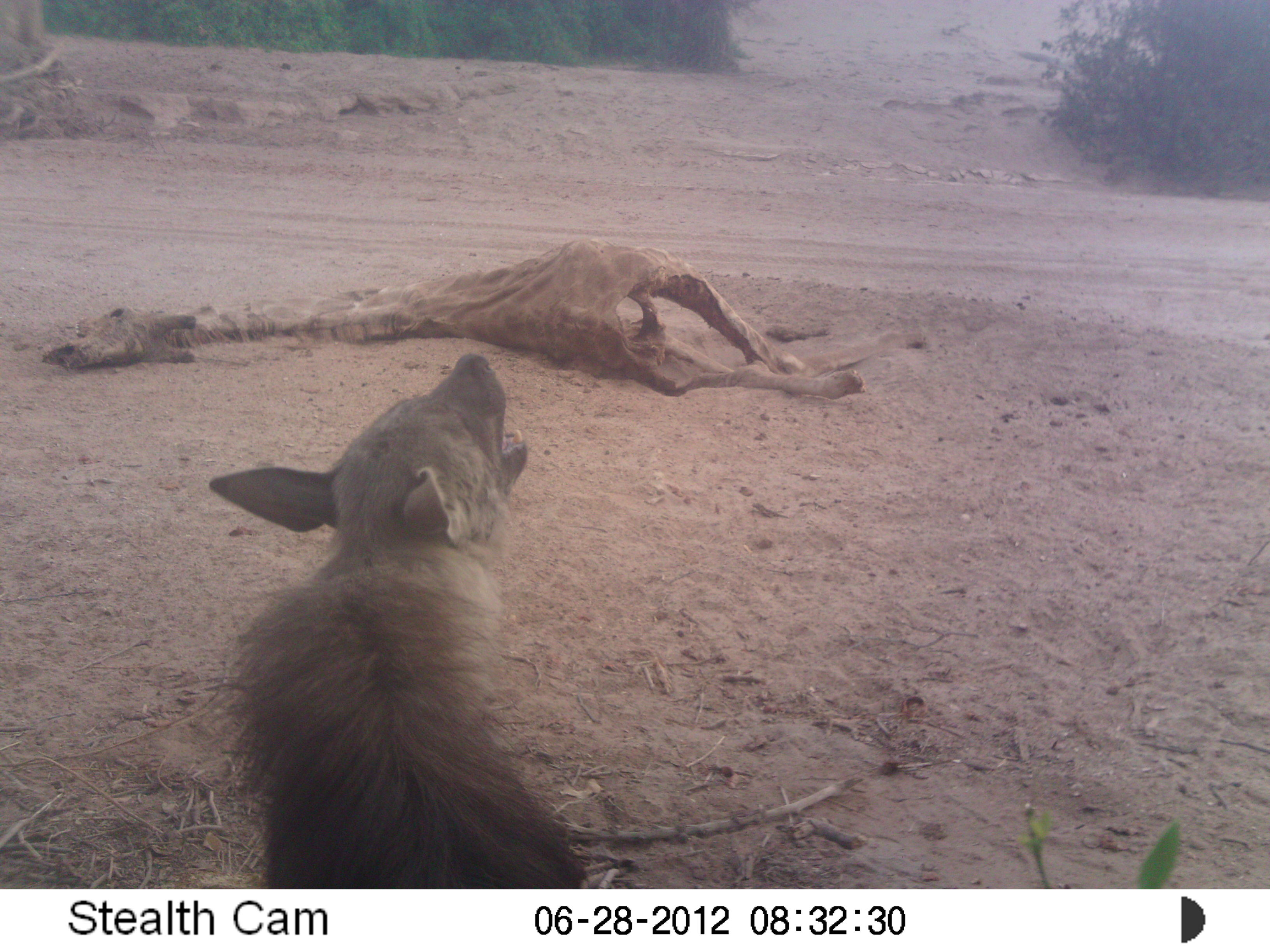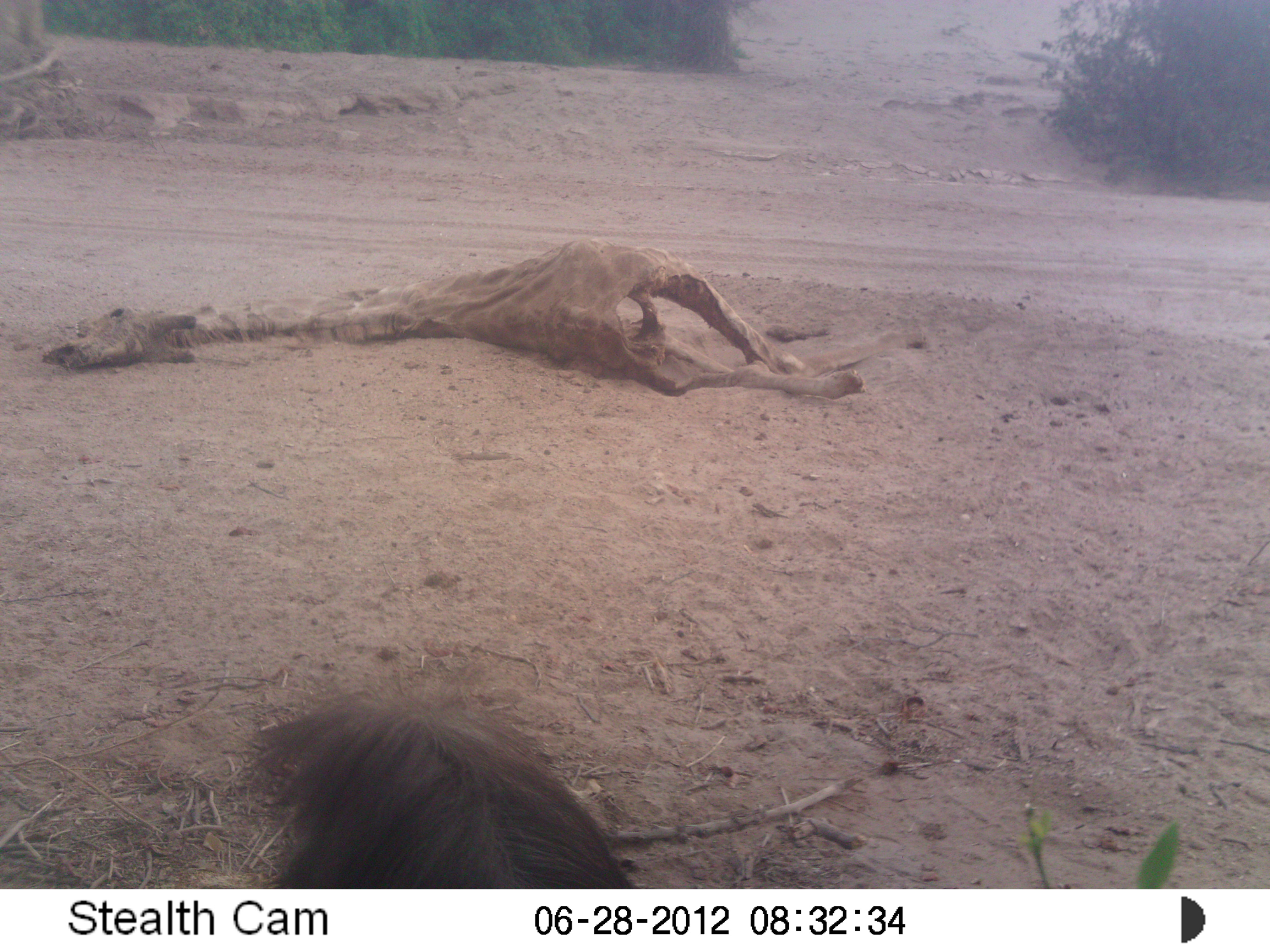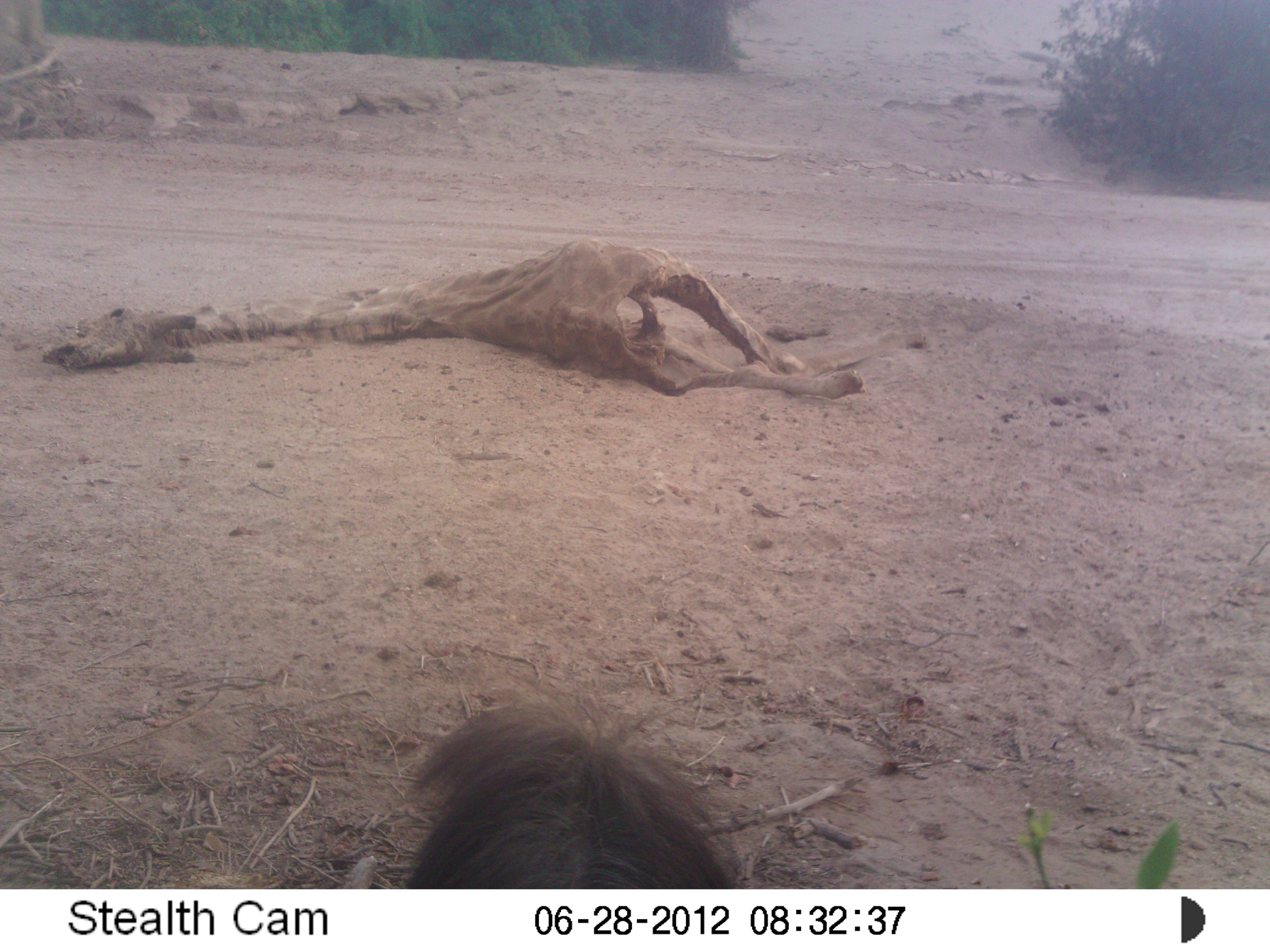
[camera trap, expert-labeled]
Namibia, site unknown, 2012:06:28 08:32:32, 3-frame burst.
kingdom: Animalia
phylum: Chordata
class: Mammalia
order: Carnivora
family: Hyaenidae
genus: Parahyaena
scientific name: Parahyaena brunnea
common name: brown hyena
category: hyaena brunnea